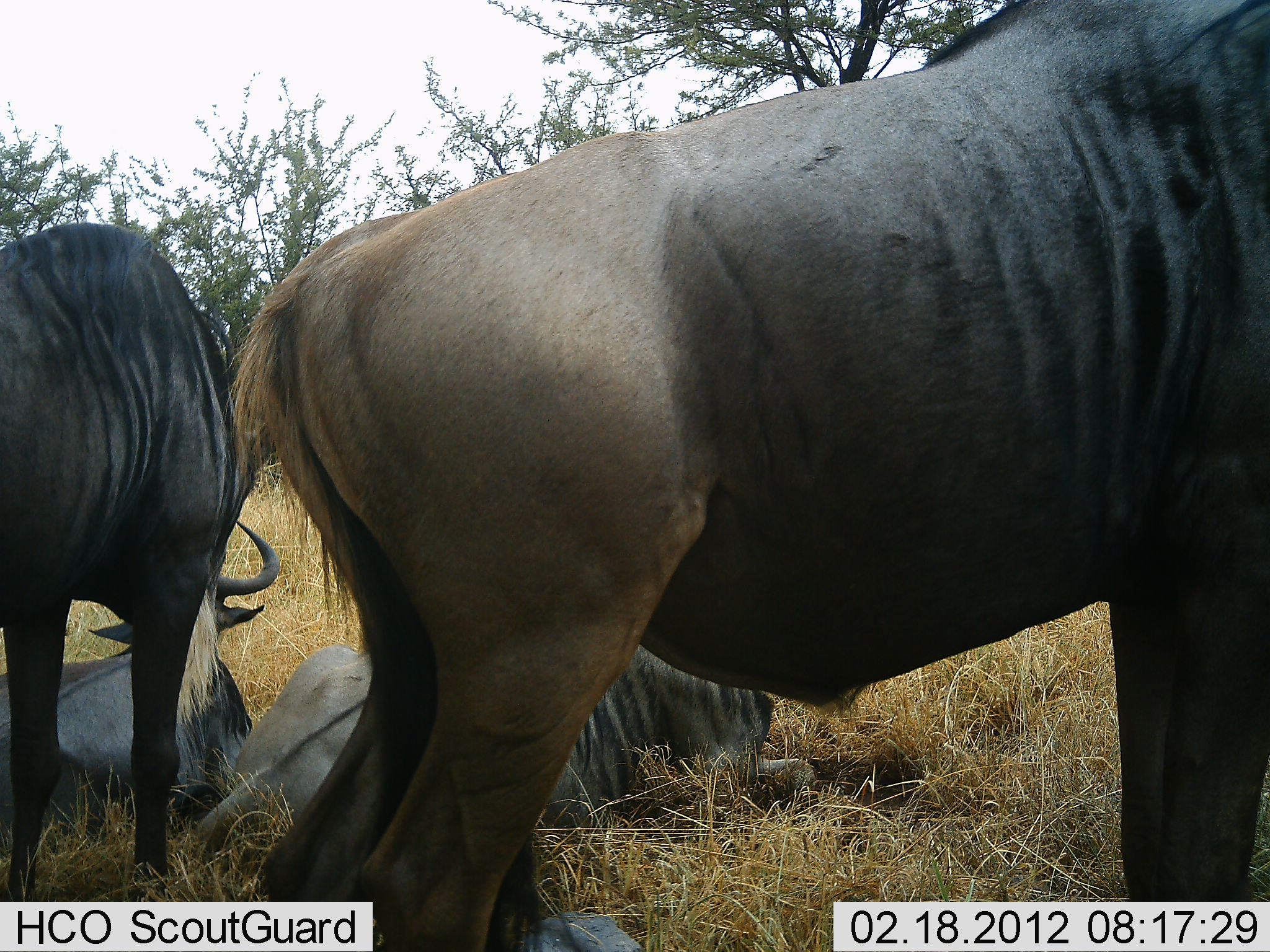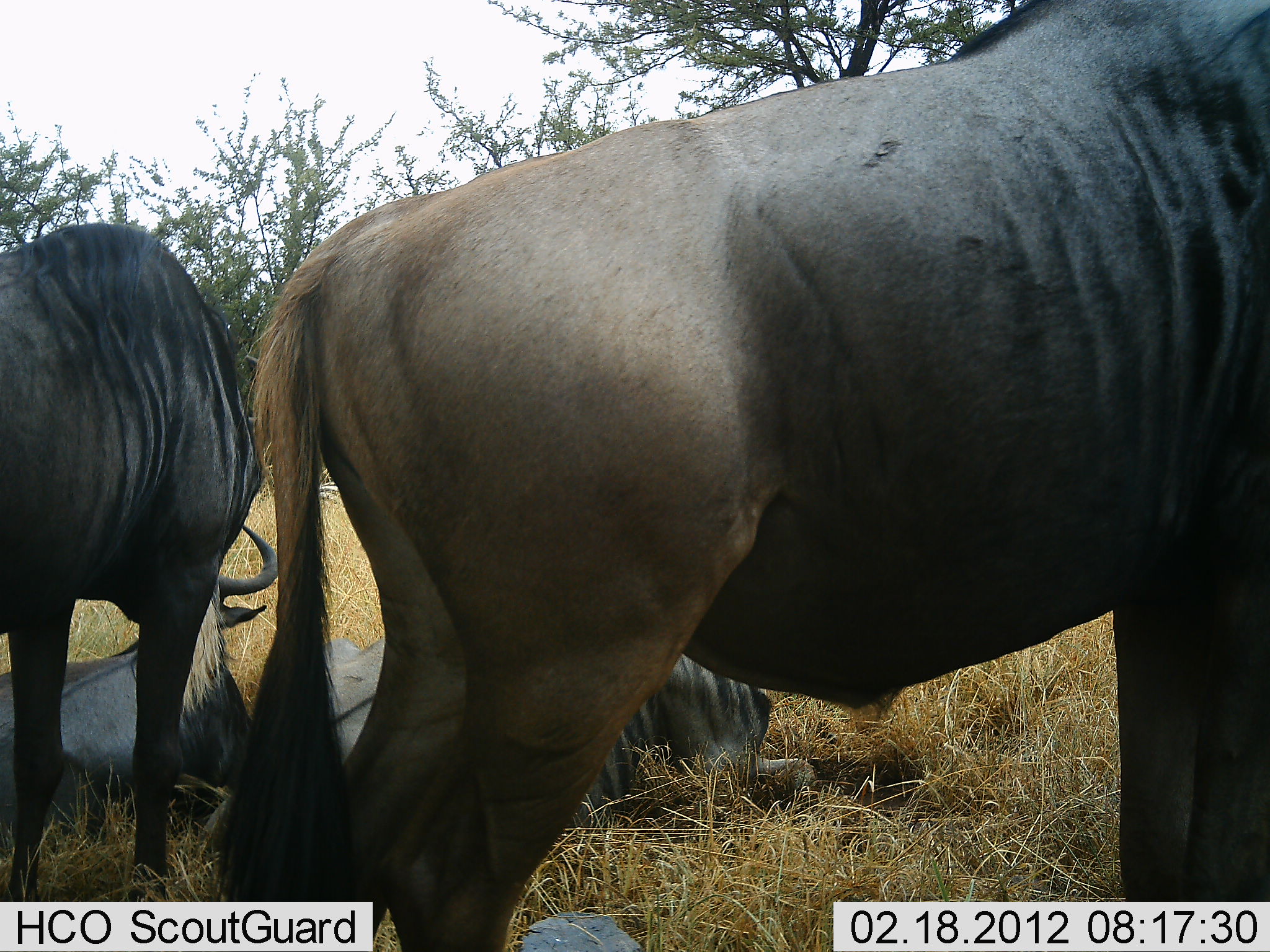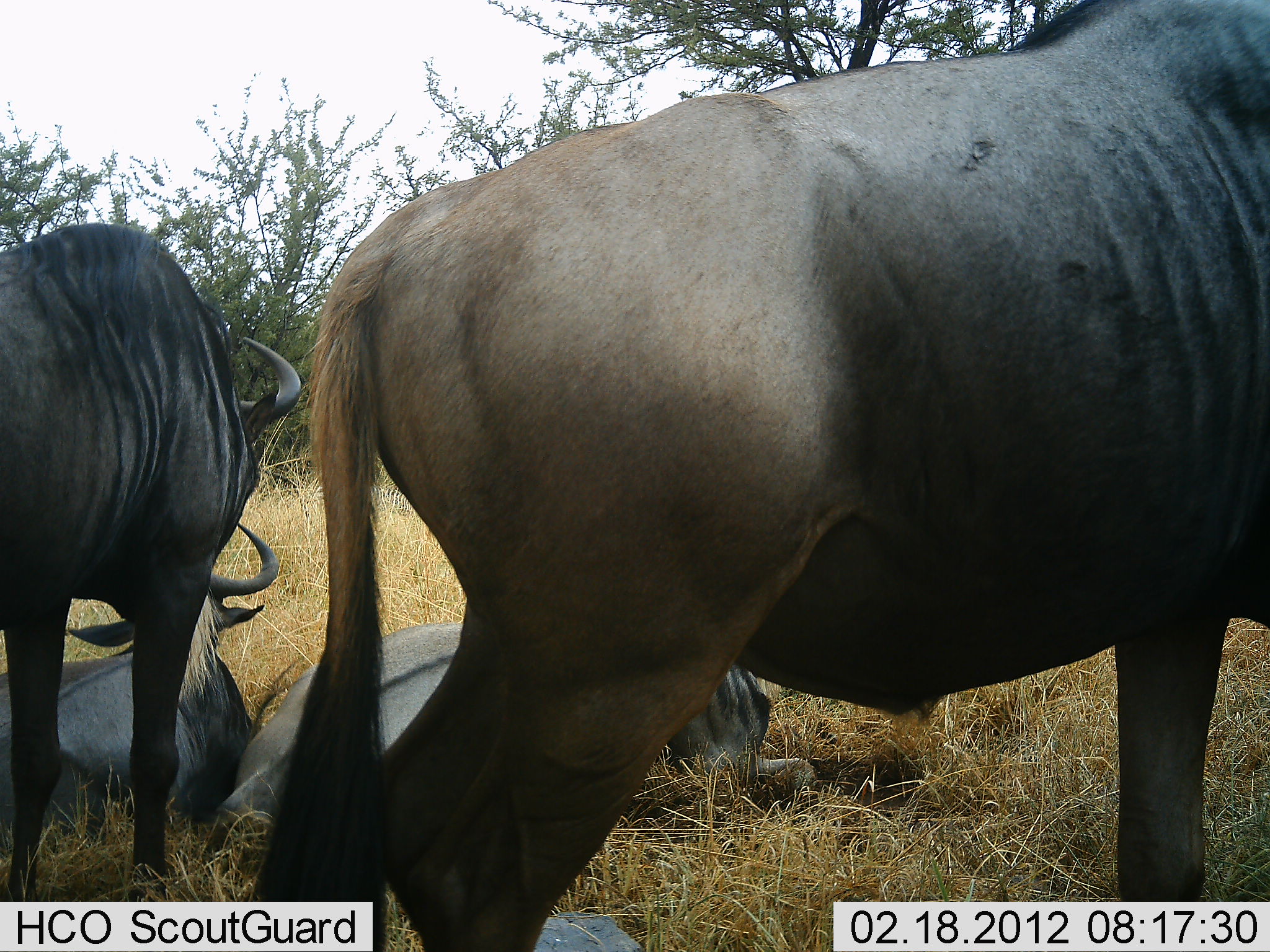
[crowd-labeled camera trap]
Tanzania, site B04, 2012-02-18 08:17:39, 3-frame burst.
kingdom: Animalia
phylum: Chordata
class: Mammalia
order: Artiodactyla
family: Bovidae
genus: Connochaetes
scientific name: Connochaetes taurinus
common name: blue wildebeest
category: wildebeest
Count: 4.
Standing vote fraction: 71%.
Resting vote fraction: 100%.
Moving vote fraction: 6%.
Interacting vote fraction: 0%.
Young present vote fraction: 0%.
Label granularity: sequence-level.